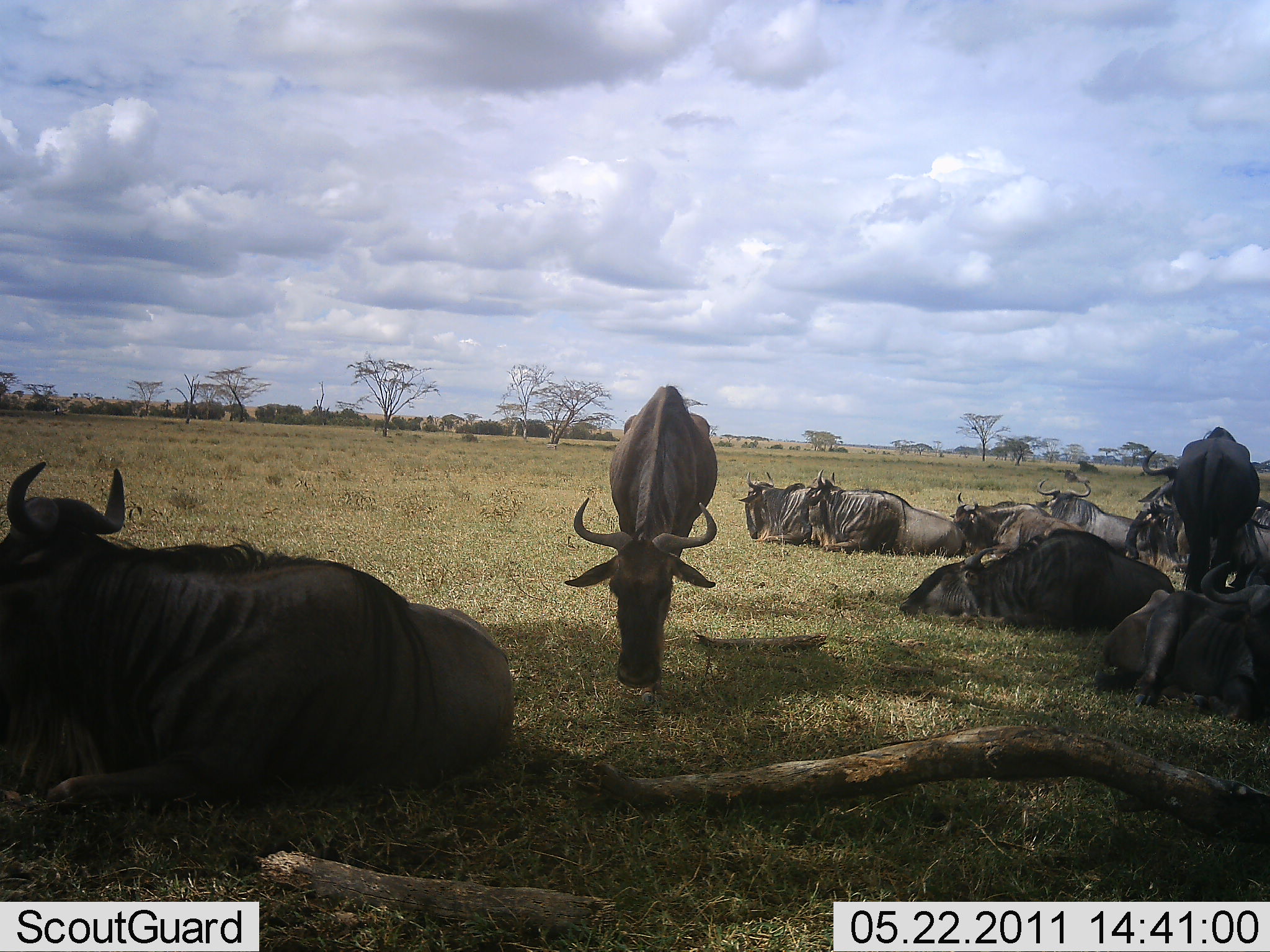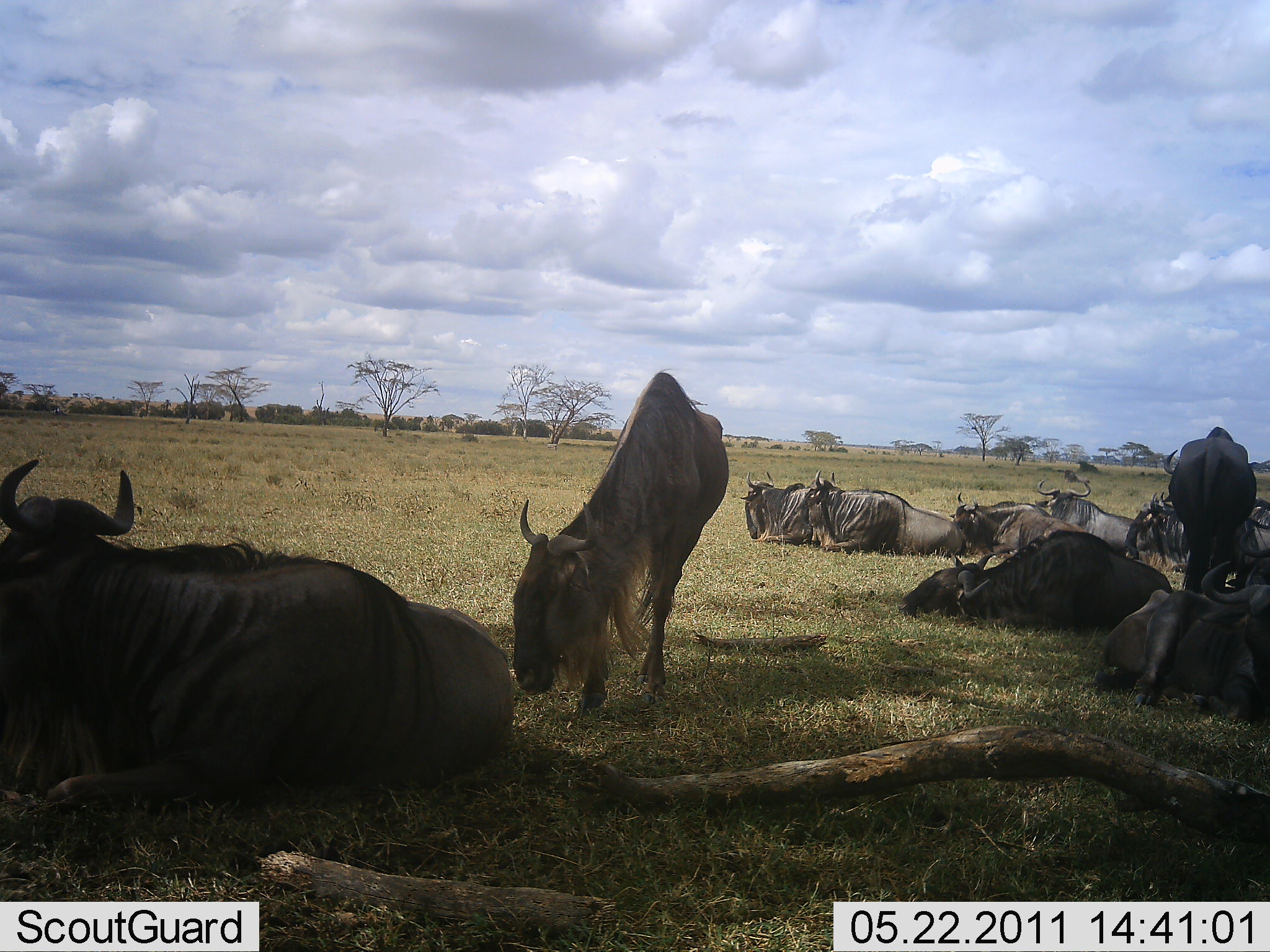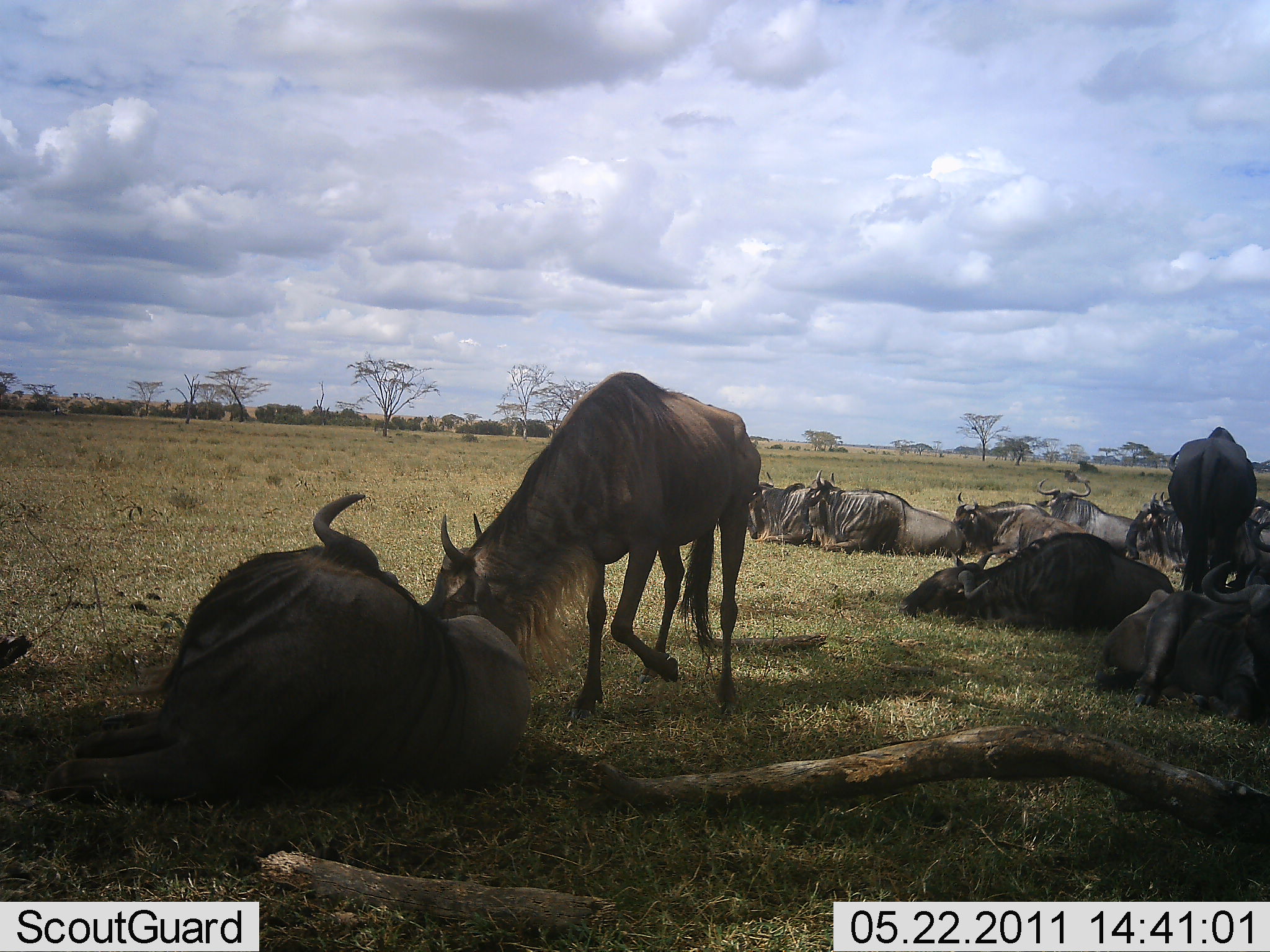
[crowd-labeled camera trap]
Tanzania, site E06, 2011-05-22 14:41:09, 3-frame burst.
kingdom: Animalia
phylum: Chordata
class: Mammalia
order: Artiodactyla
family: Bovidae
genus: Connochaetes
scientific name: Connochaetes taurinus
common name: blue wildebeest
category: wildebeest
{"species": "wildebeest (blue wildebeest) (Connochaetes taurinus)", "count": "11-50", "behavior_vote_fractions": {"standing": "64%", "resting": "91%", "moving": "9%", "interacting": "18%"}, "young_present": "0%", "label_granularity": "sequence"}